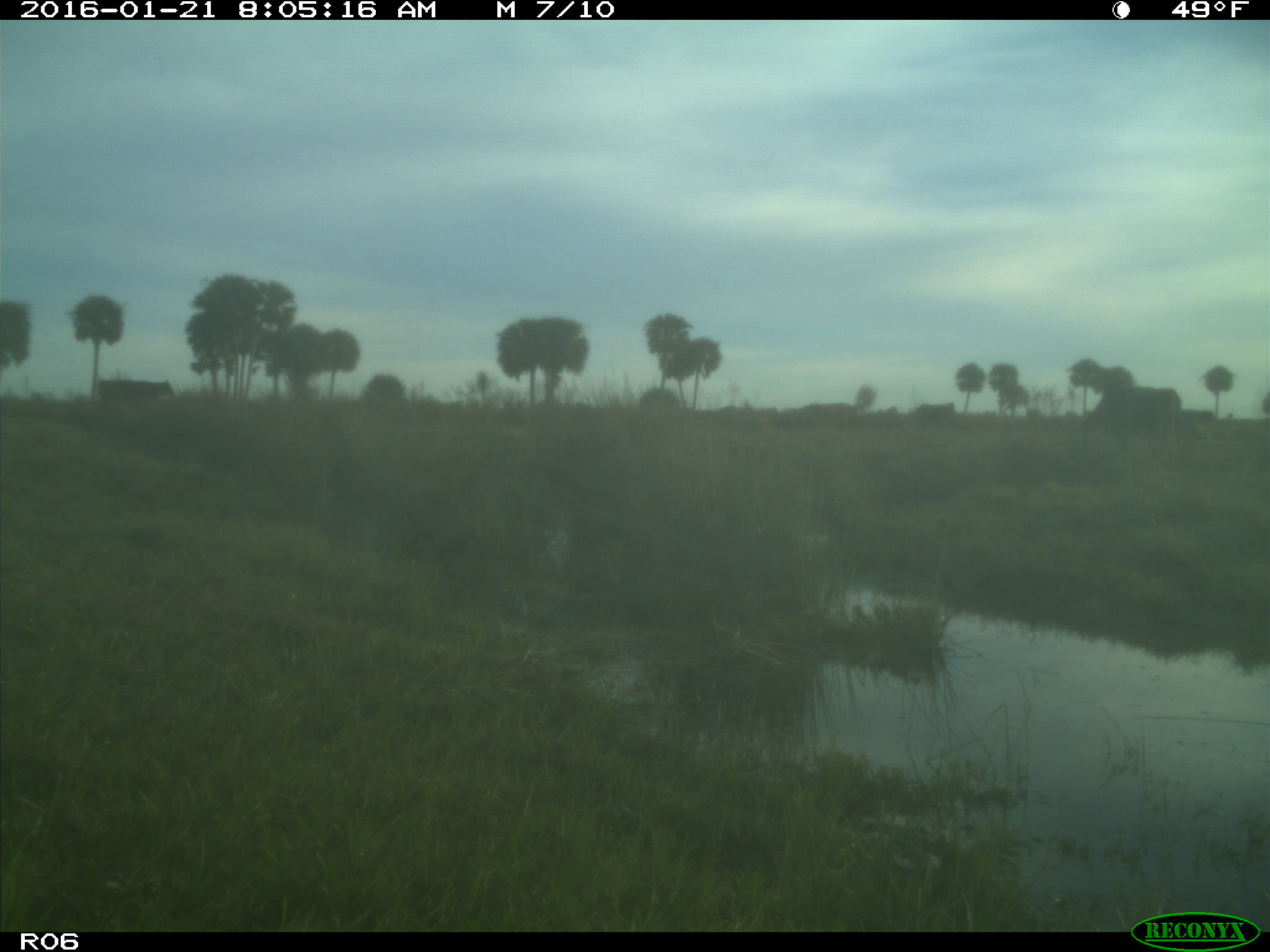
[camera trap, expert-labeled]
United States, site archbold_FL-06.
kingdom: Animalia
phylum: Chordata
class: Mammalia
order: Artiodactyla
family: Bovidae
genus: Bos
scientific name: Bos taurus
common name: domestic cow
Bos taurus (domestic cow).